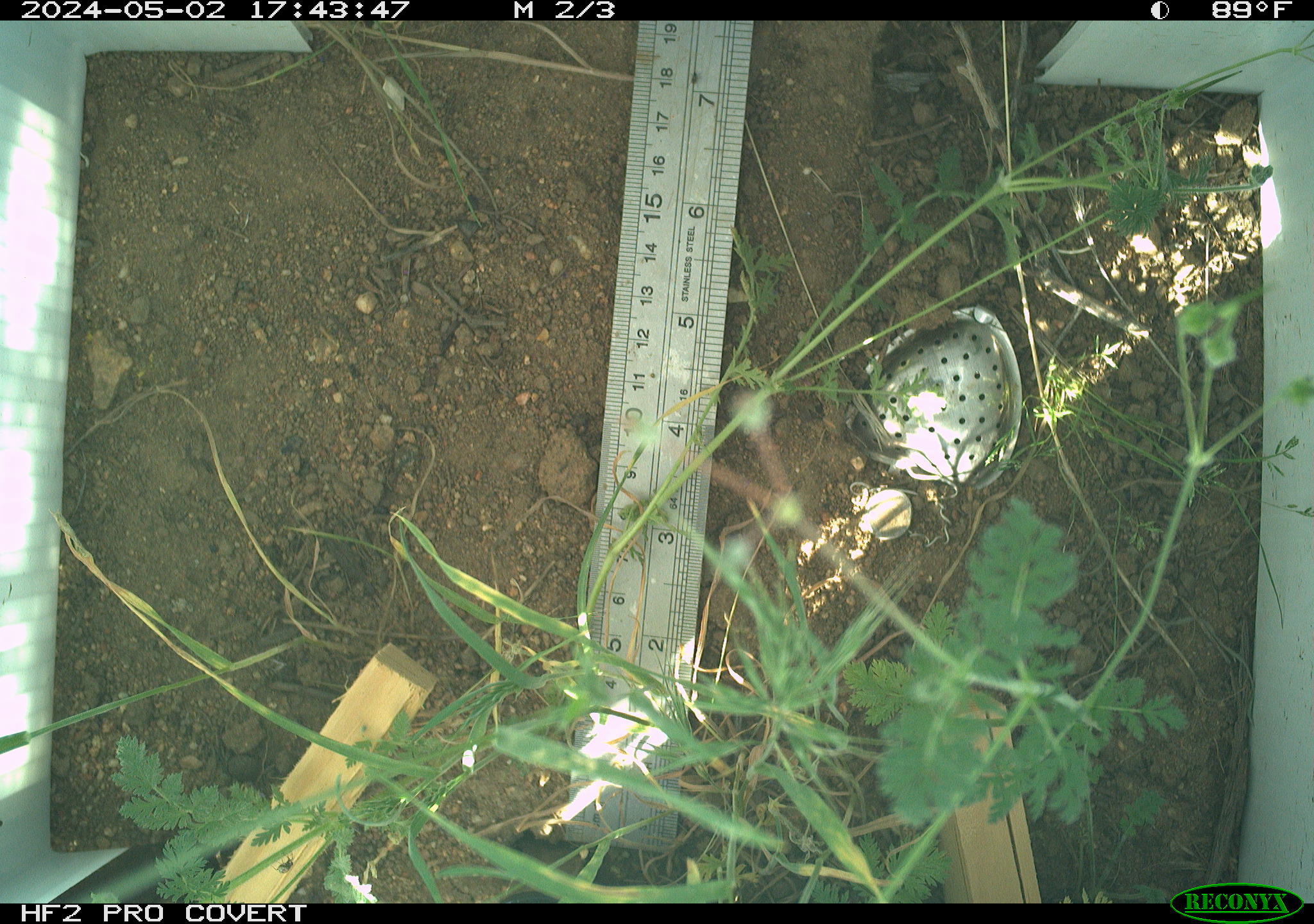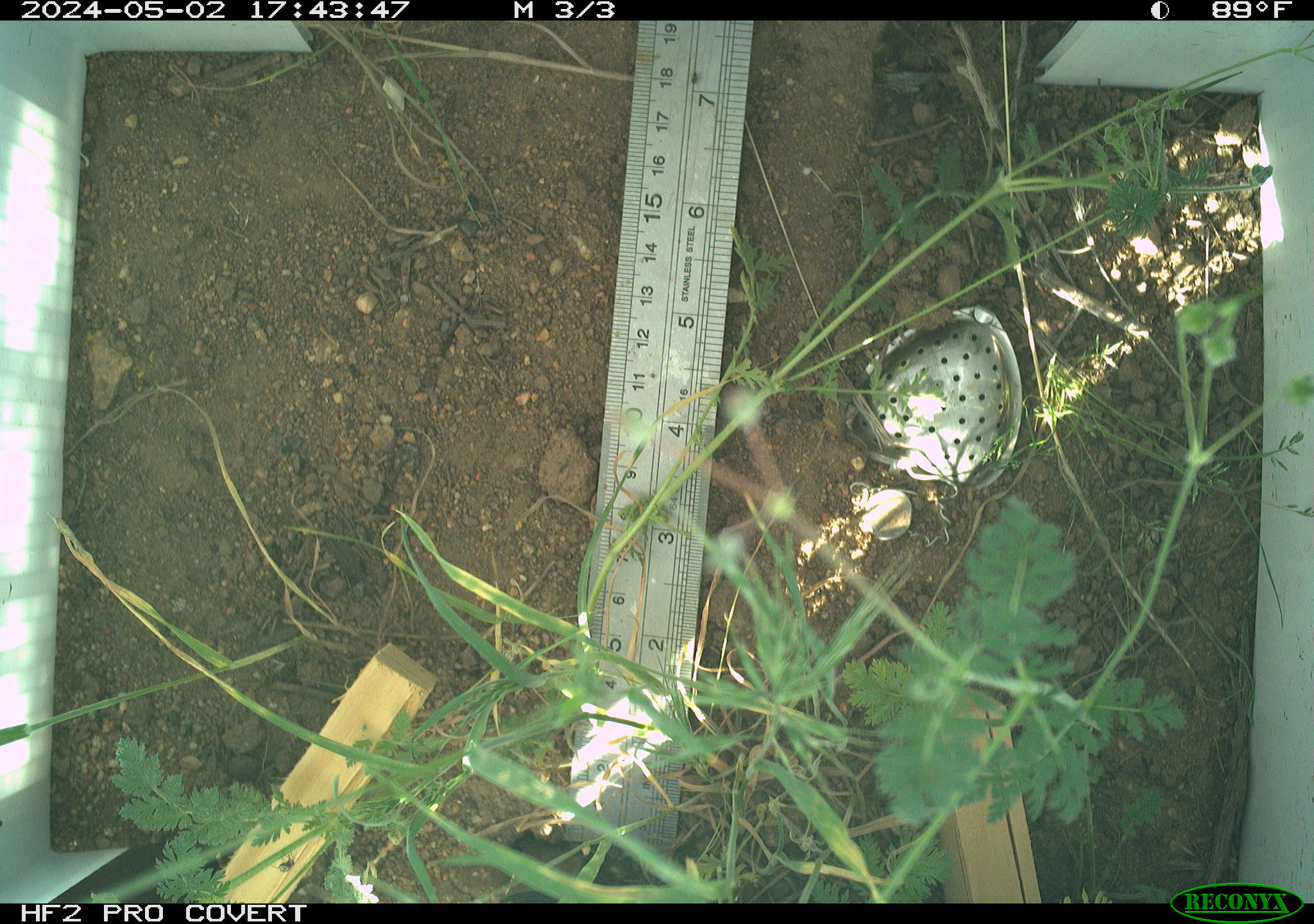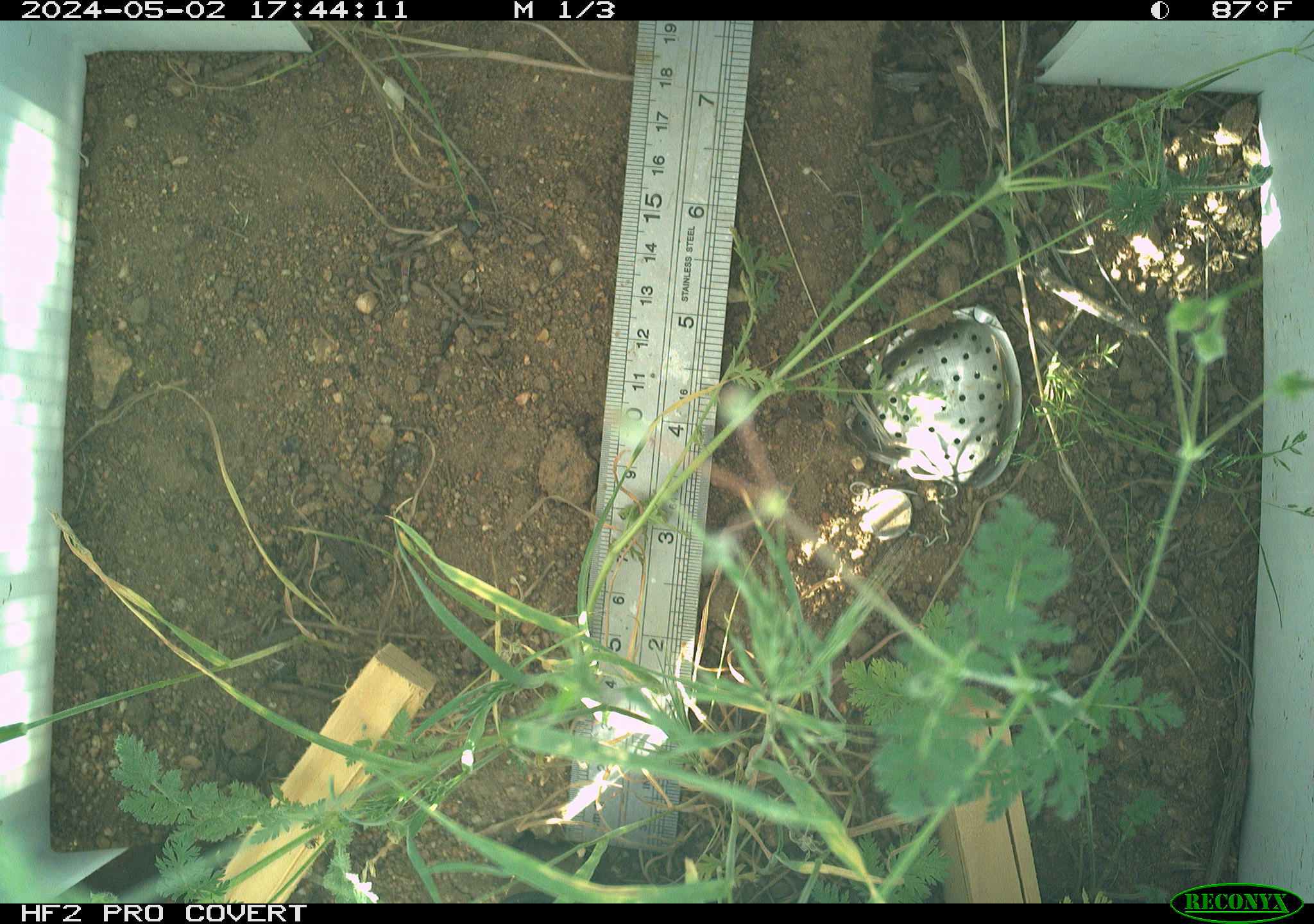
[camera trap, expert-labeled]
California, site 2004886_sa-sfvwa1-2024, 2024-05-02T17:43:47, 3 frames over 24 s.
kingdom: Animalia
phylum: Arthropoda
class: Insecta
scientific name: Insecta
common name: insect